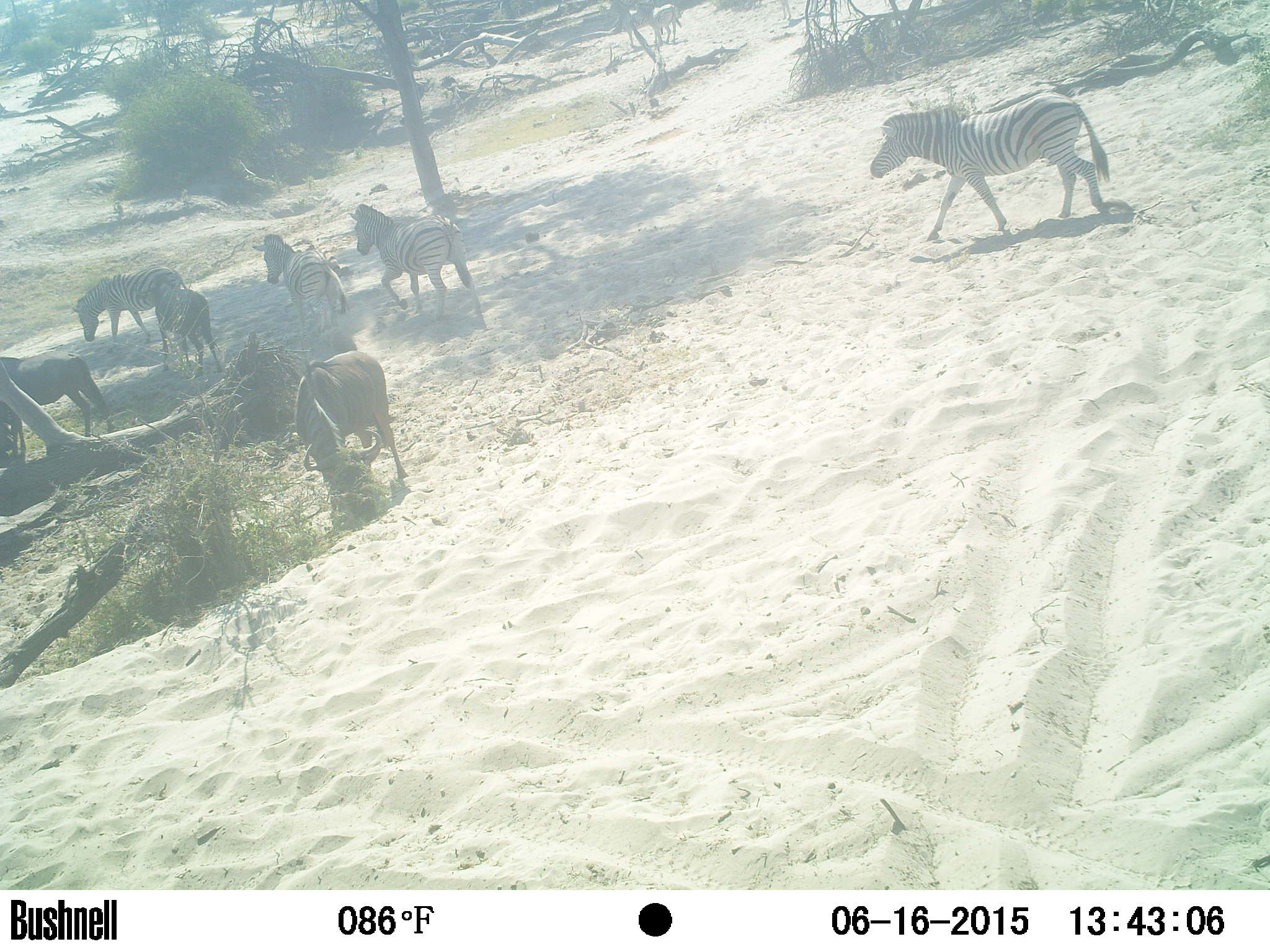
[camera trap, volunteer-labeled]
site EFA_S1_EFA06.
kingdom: Animalia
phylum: Chordata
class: Mammalia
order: Artiodactyla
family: Bovidae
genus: Connochaetes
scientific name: Connochaetes taurinus taurinus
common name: blue wildebeest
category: wildebeestblue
Wildebeestblue (blue wildebeest) (Connochaetes taurinus taurinus), count 3. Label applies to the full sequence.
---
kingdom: Animalia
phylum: Chordata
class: Mammalia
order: Perissodactyla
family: Equidae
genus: Equus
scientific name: Equus quagga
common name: plains zebra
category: zebraplains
Zebraplains (plains zebra) (Equus quagga), count 4. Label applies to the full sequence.